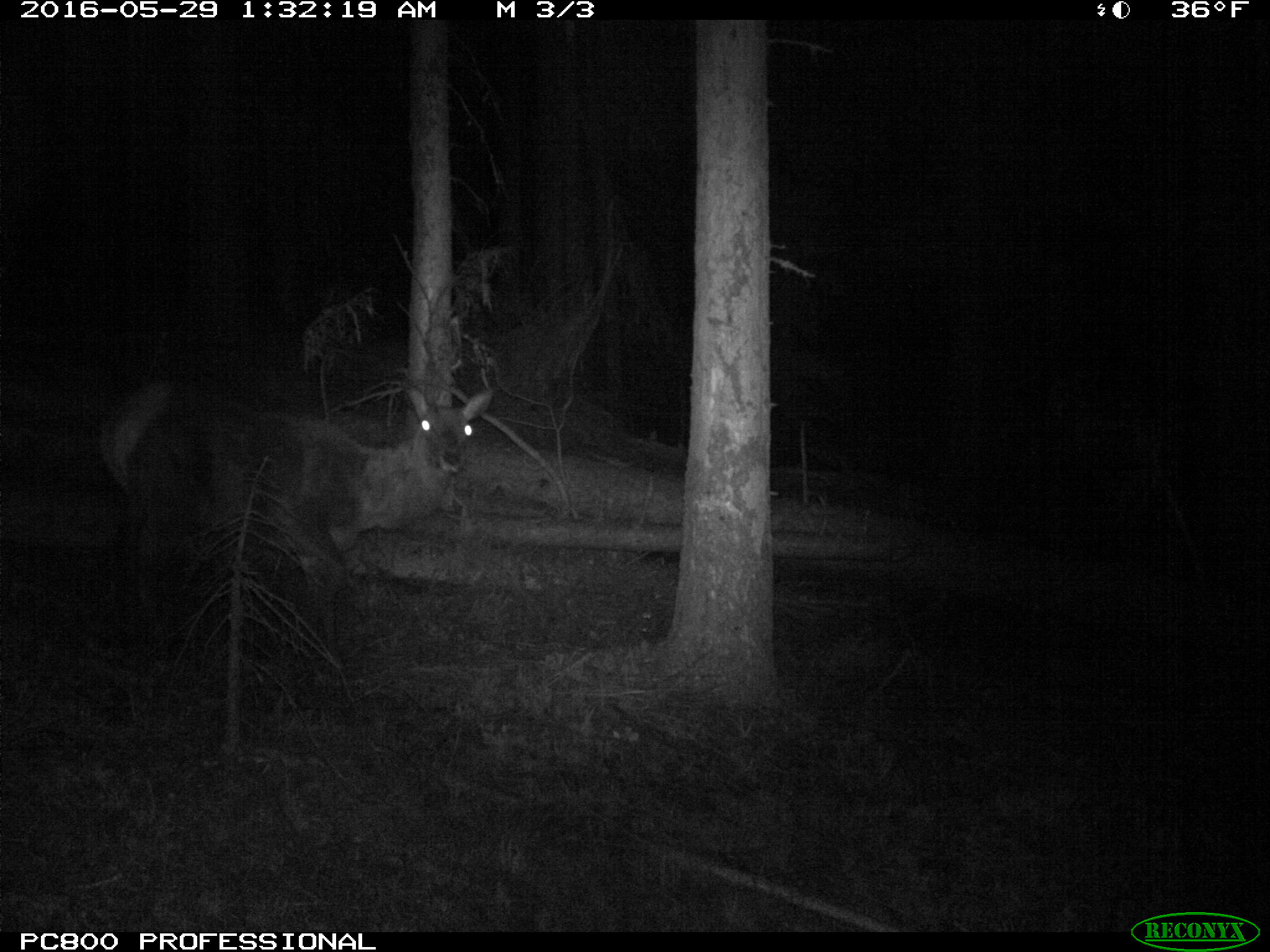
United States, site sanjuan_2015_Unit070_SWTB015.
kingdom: Animalia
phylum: Chordata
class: Mammalia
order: Artiodactyla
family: Cervidae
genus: Cervus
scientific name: Cervus elaphus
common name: red deer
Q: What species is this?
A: Cervus elaphus (red deer).